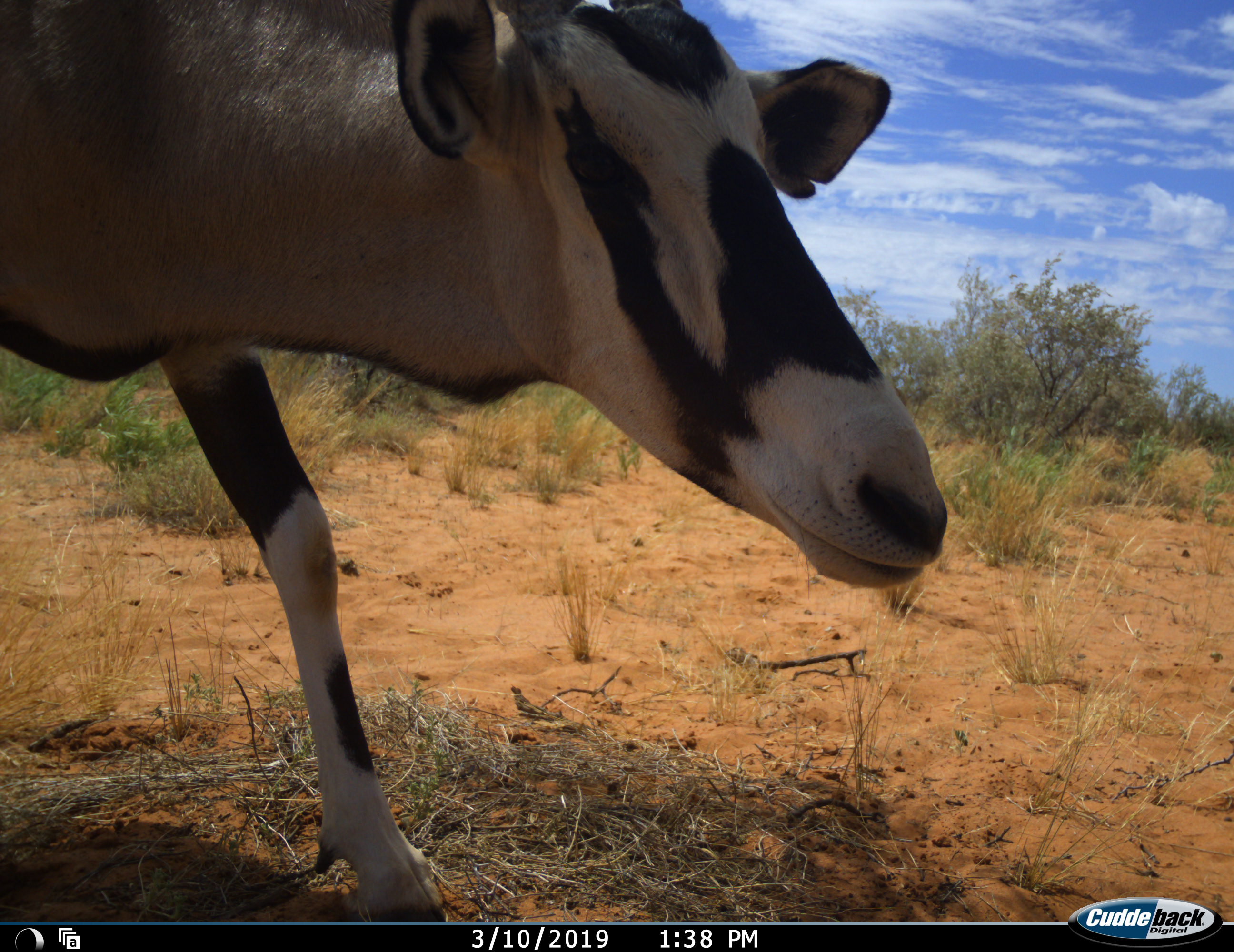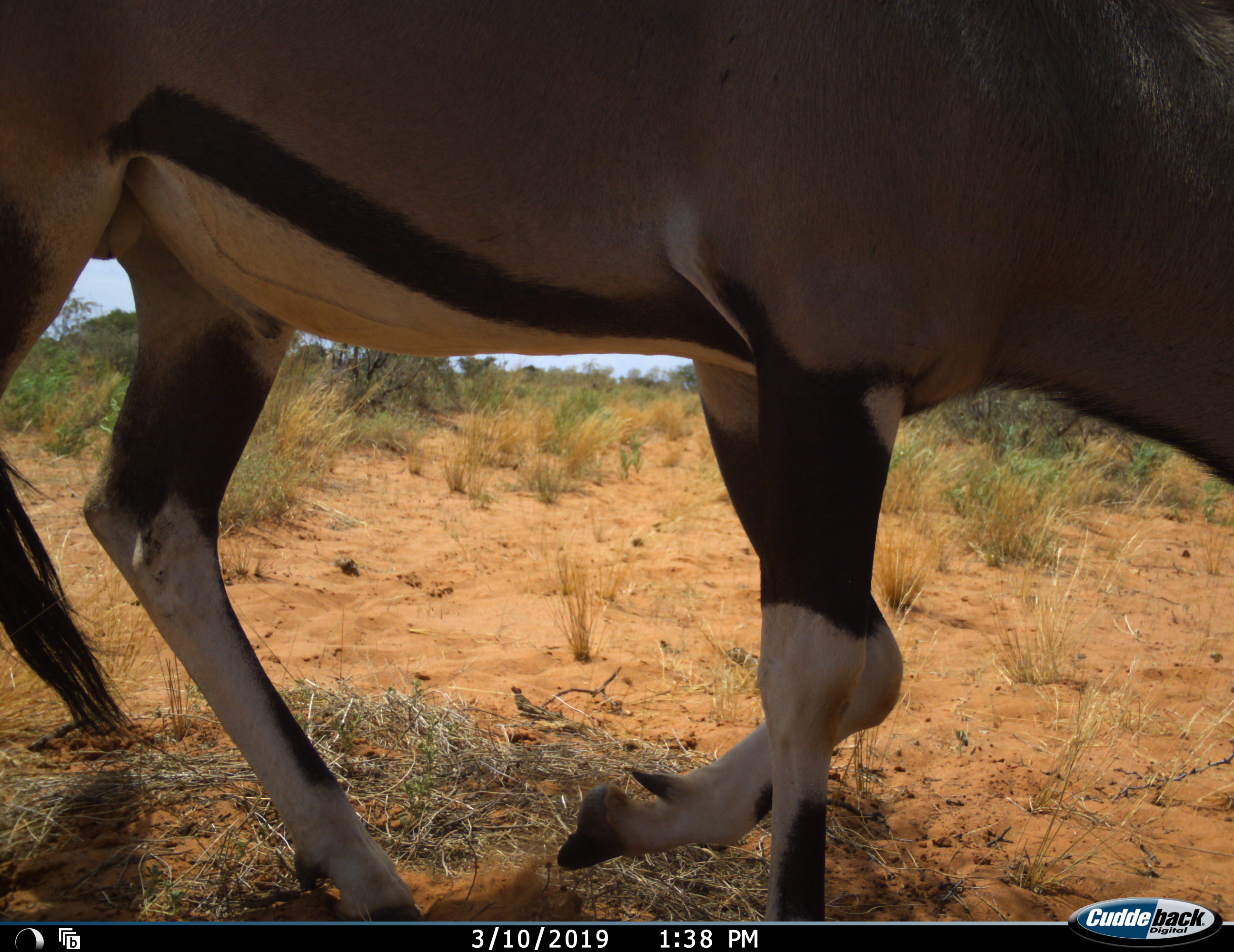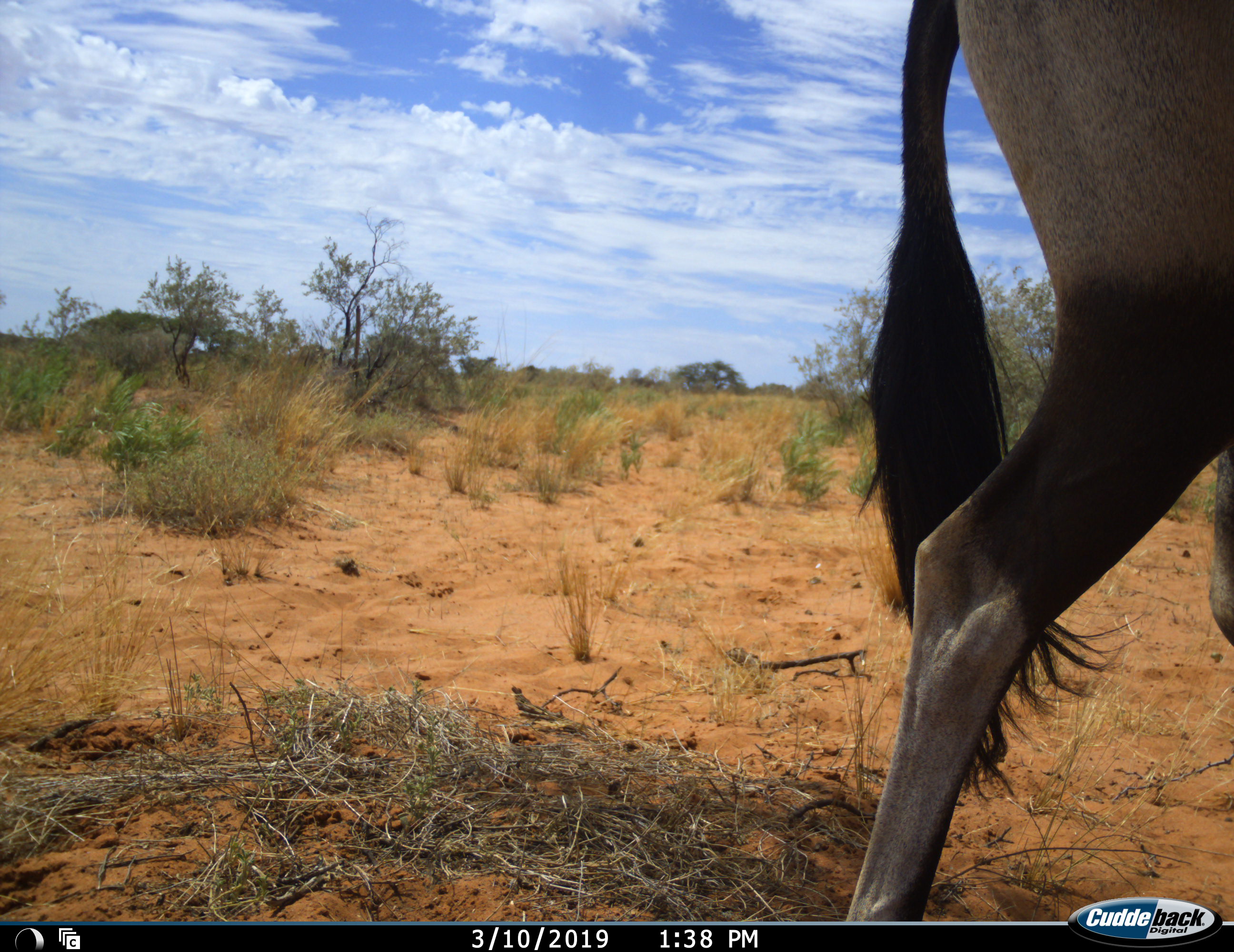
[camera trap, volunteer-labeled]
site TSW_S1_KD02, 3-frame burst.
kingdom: Animalia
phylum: Chordata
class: Mammalia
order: Artiodactyla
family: Bovidae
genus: Oryx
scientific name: Oryx gazella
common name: gemsbok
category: oryx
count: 1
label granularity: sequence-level